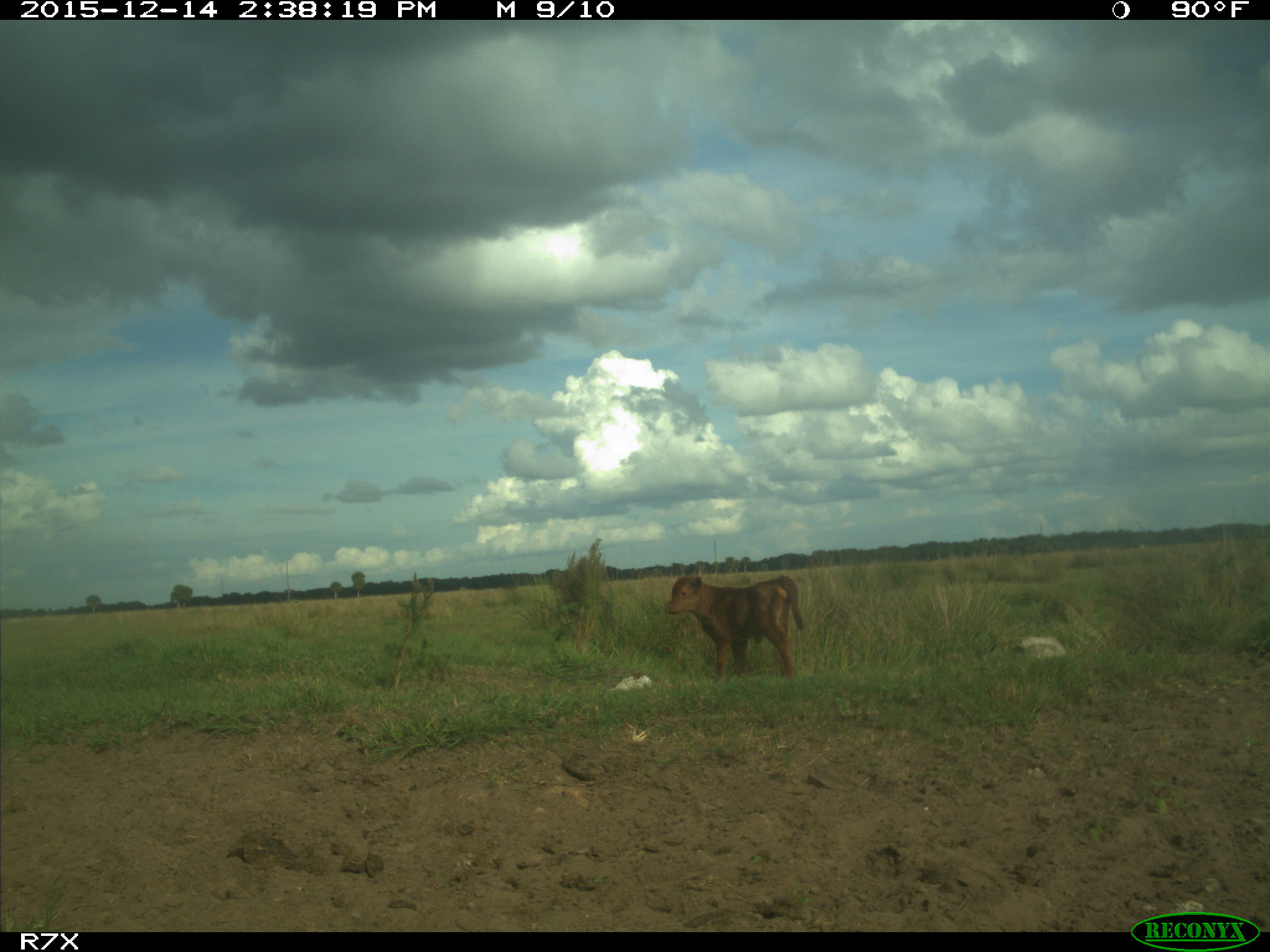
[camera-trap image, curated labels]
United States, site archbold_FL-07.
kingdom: Animalia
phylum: Chordata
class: Mammalia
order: Artiodactyla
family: Bovidae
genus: Bos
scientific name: Bos taurus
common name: domestic cow